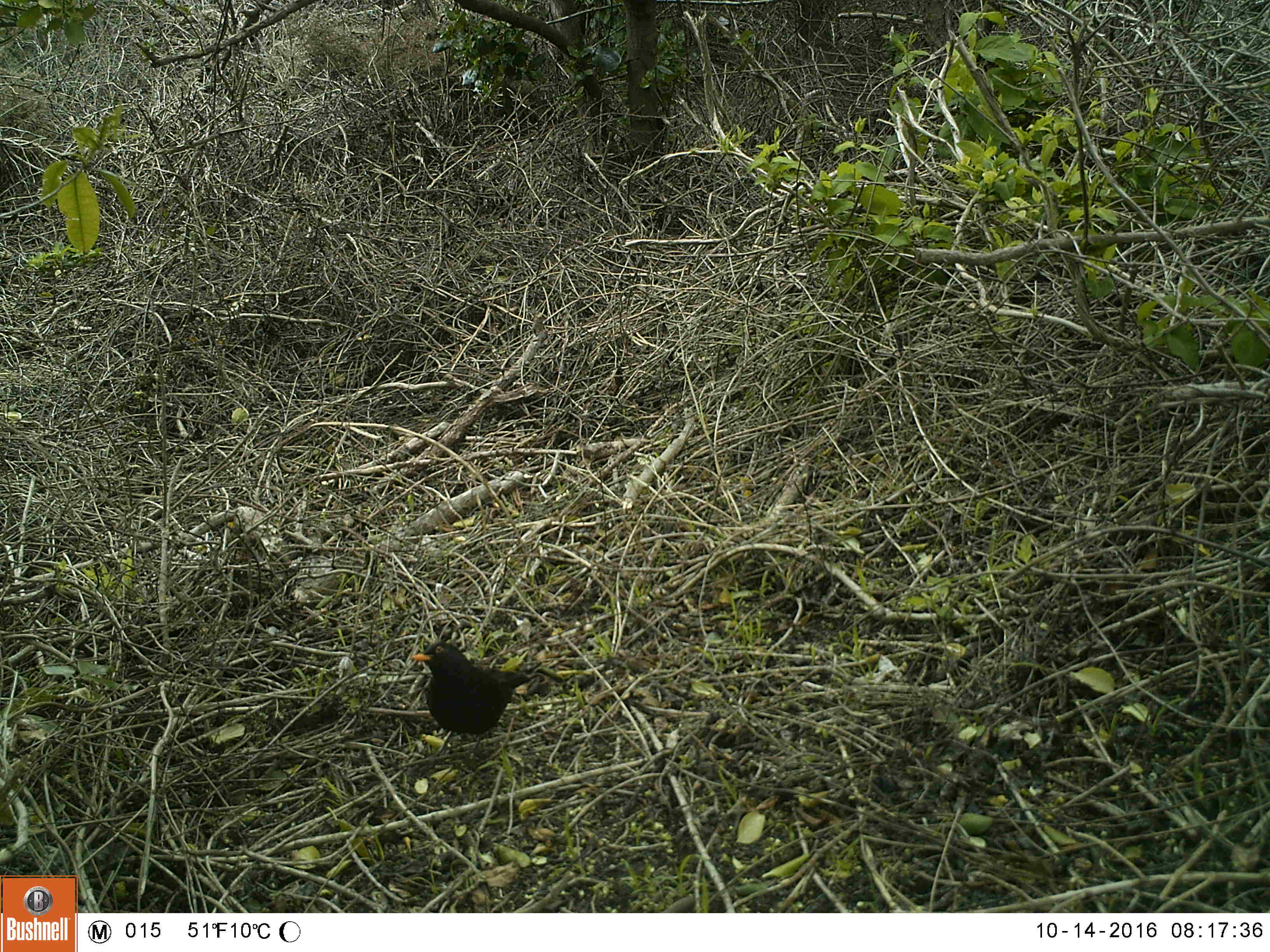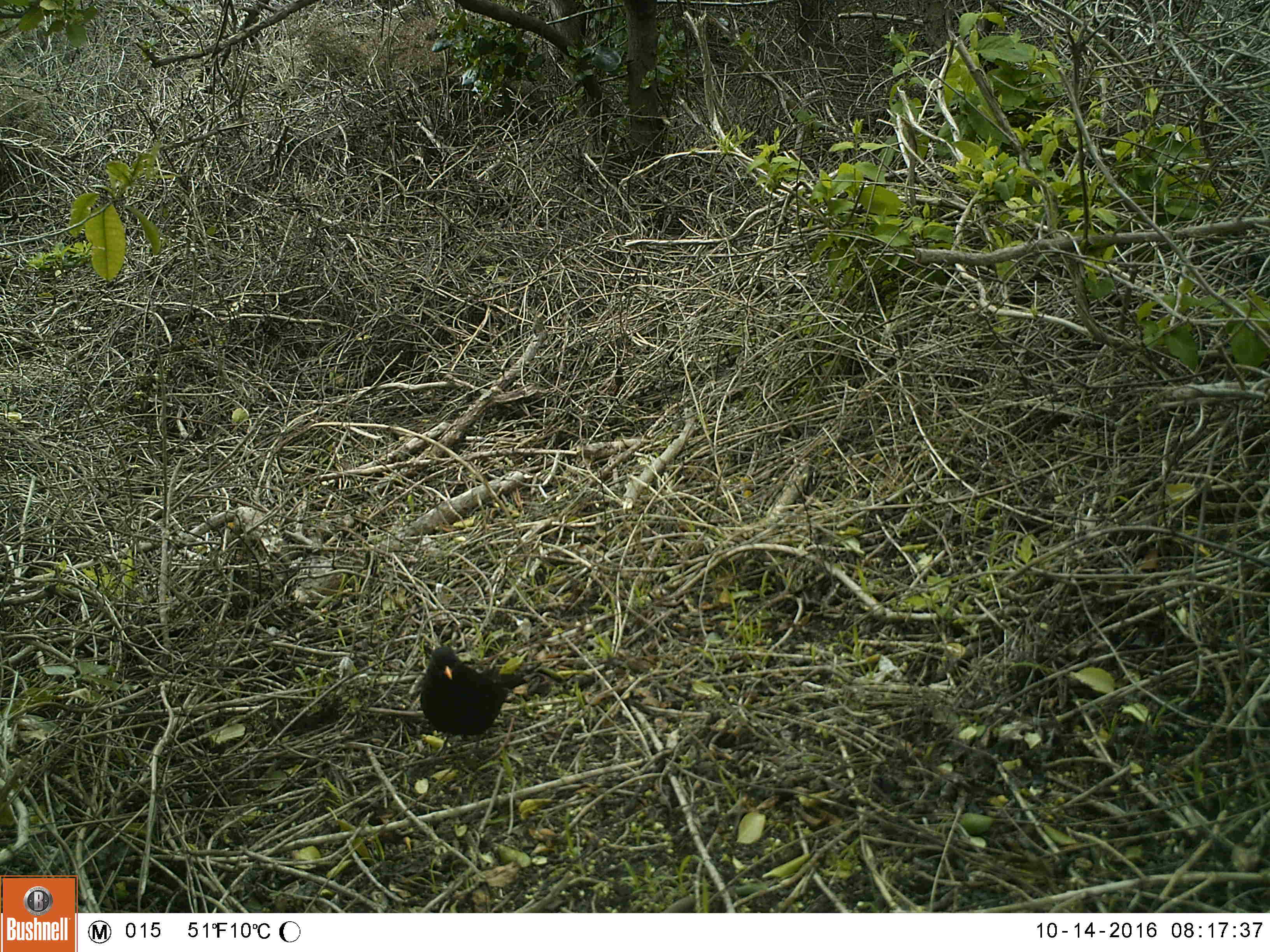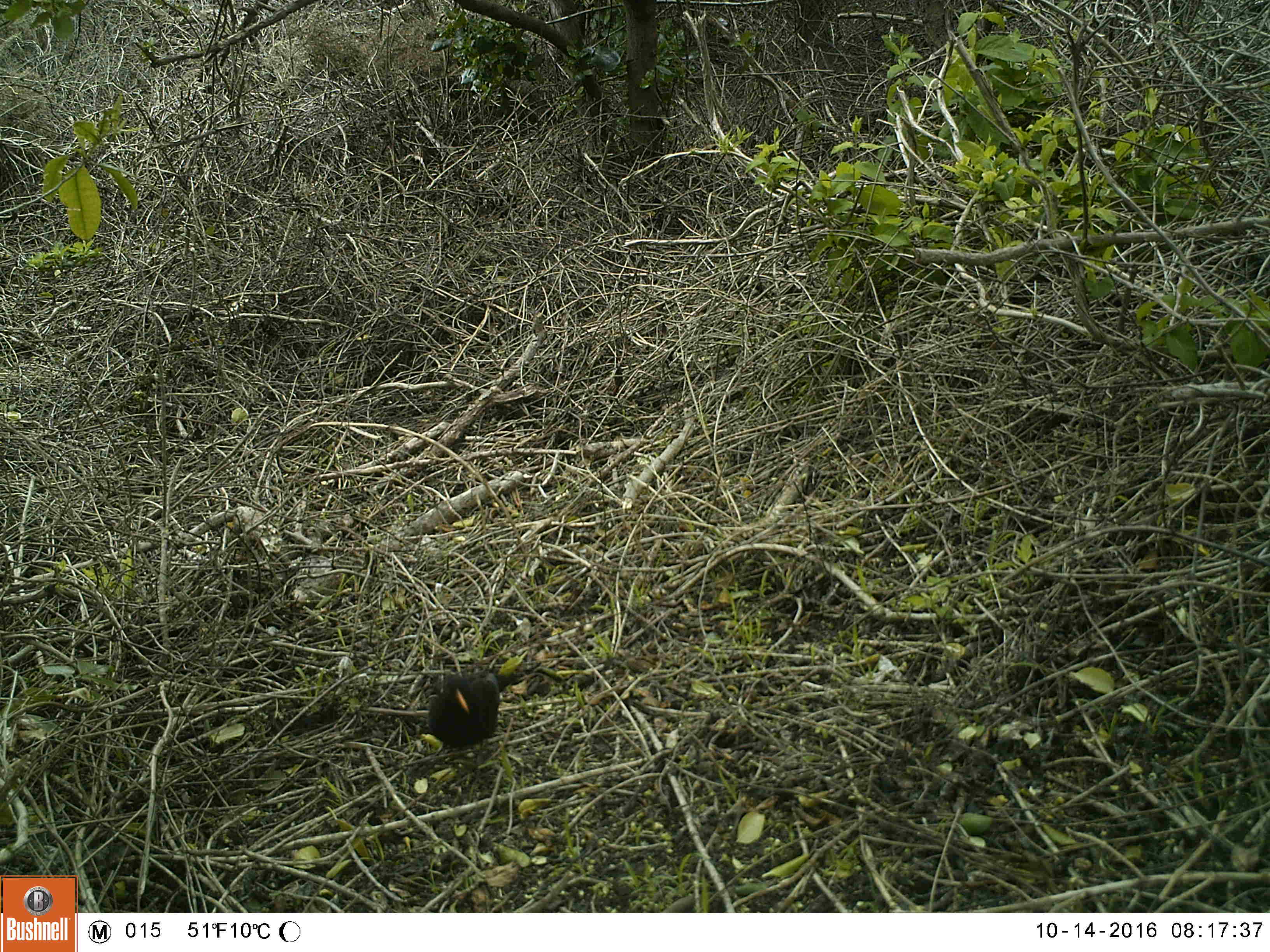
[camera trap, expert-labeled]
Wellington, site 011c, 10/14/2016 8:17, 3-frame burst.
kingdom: Animalia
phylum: Chordata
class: Aves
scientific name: Aves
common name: bird